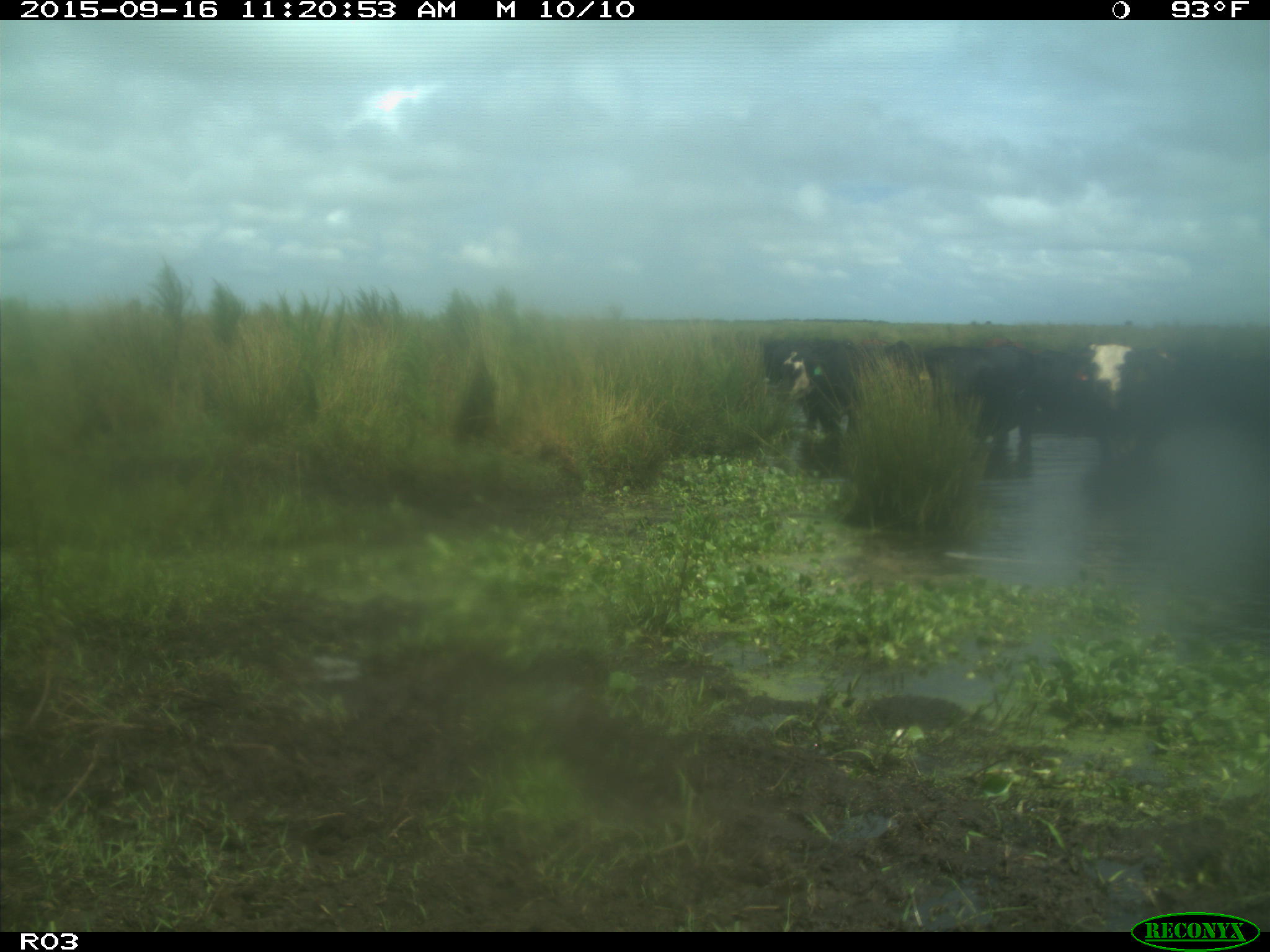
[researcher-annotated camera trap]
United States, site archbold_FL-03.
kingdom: Animalia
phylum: Chordata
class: Mammalia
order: Artiodactyla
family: Bovidae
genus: Bos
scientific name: Bos taurus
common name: domestic cow